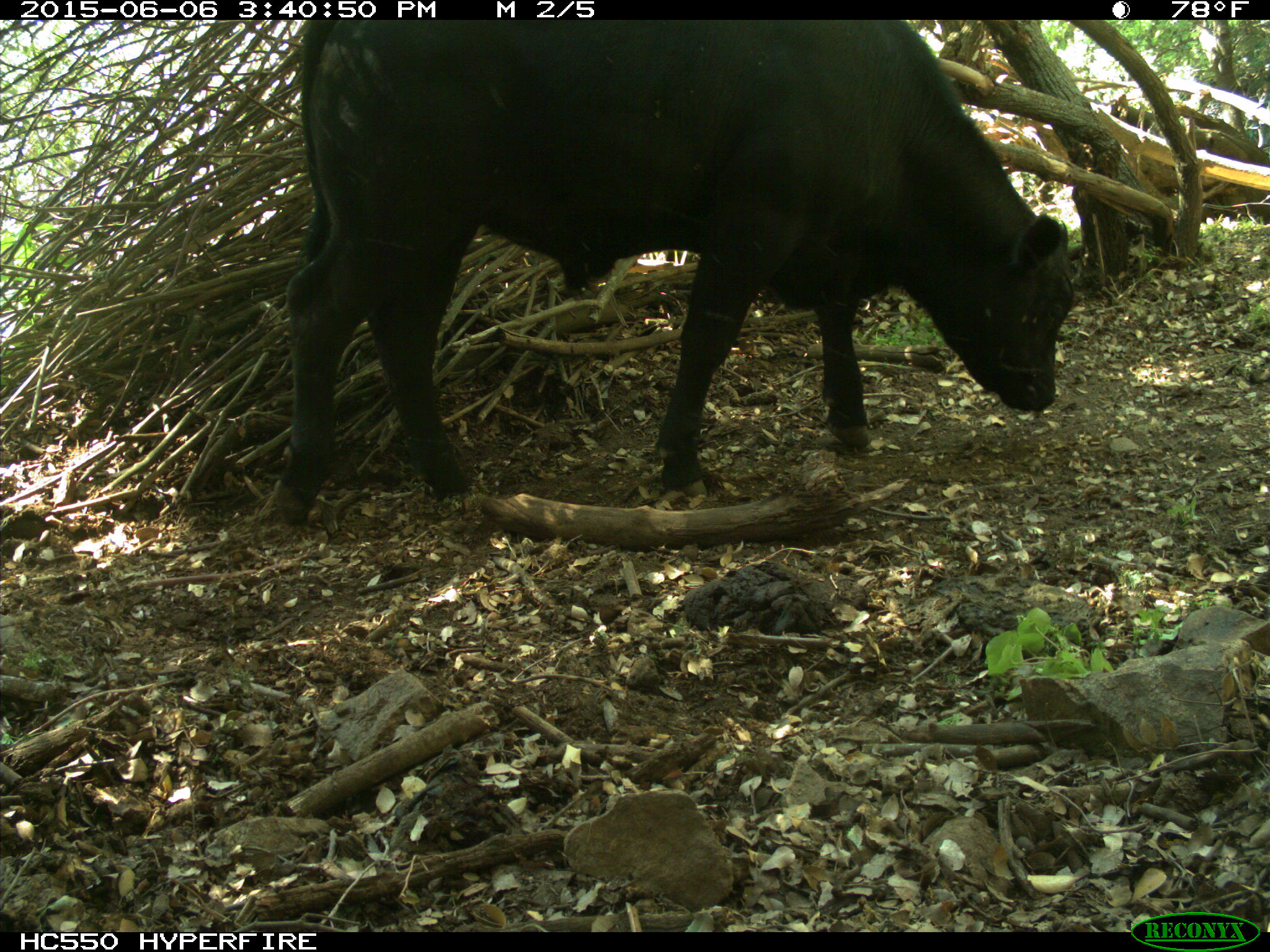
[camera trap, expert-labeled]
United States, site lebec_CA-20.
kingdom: Animalia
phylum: Chordata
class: Mammalia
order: Artiodactyla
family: Bovidae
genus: Bos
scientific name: Bos taurus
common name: domestic cow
Bos taurus (domestic cow).